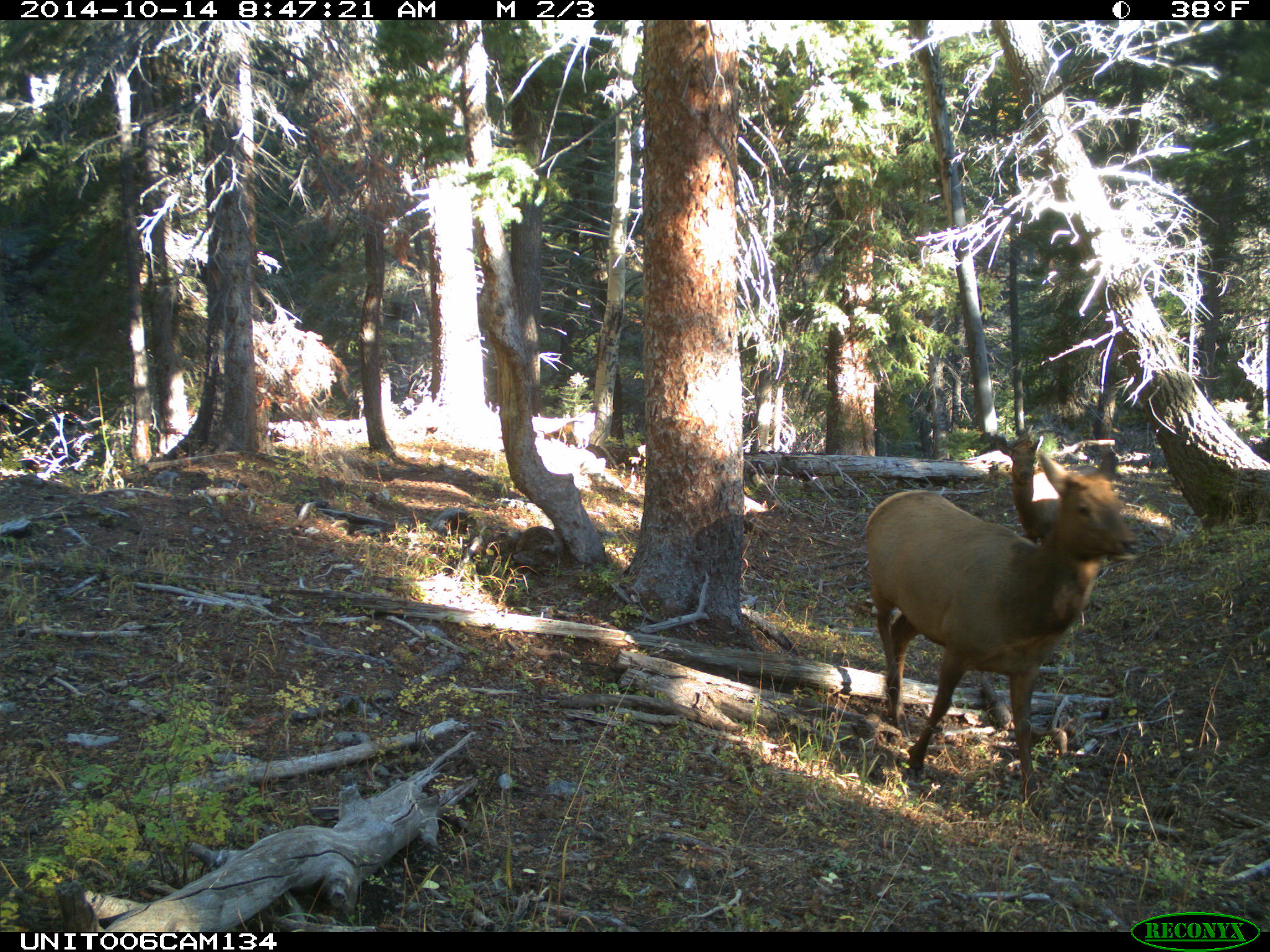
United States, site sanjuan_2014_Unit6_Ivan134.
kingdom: Animalia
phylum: Chordata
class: Mammalia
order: Artiodactyla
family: Cervidae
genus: Cervus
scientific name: Cervus elaphus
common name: red deer